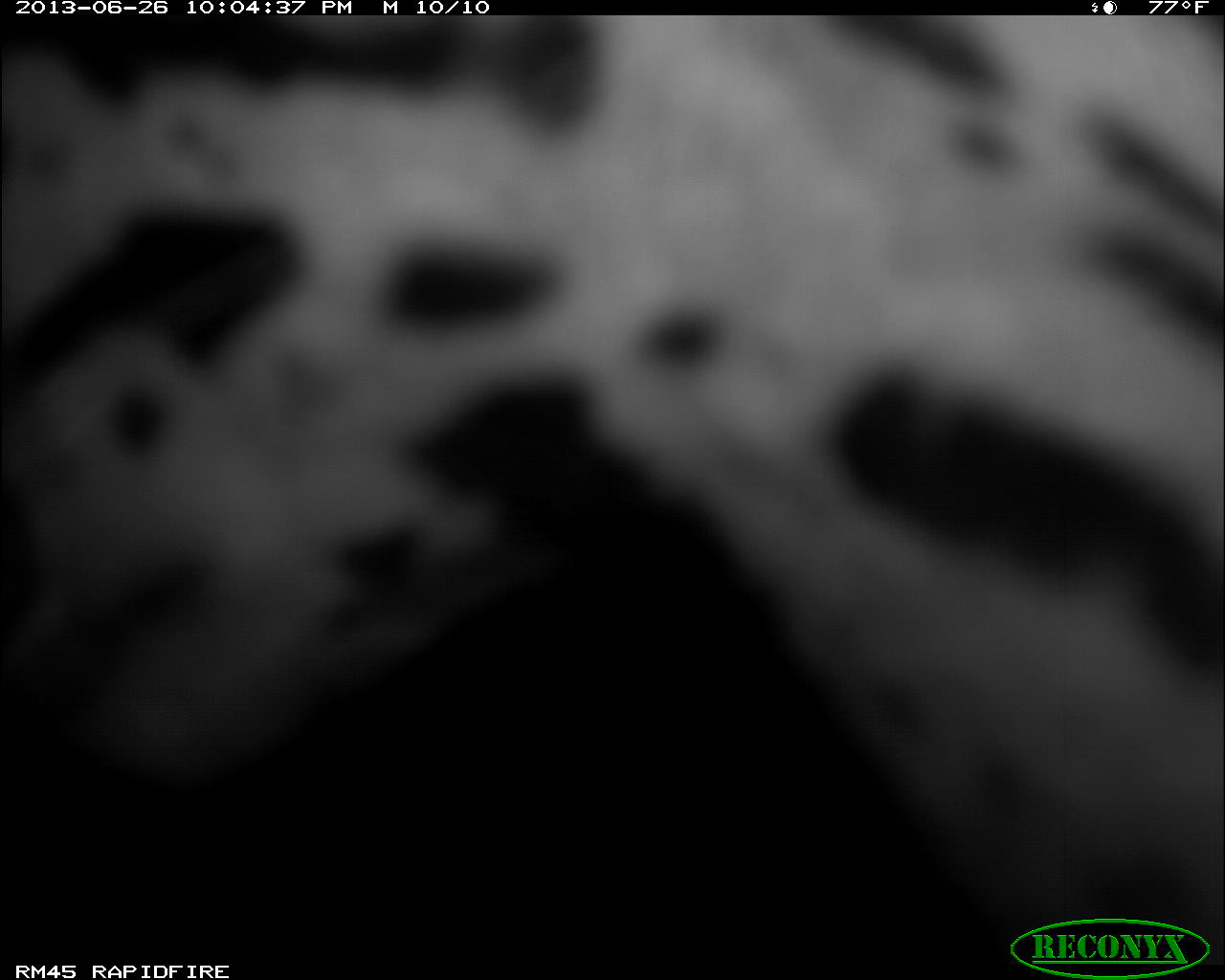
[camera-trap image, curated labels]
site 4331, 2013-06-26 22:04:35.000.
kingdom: Animalia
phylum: Chordata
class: Mammalia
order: Carnivora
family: Felidae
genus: Leopardus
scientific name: Leopardus pardalis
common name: ocelot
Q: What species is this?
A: Leopardus pardalis (ocelot).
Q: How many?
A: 1.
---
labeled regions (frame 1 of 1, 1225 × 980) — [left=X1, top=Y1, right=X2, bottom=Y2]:
leopardus pardalis: [left=4, top=3, right=1224, bottom=960]